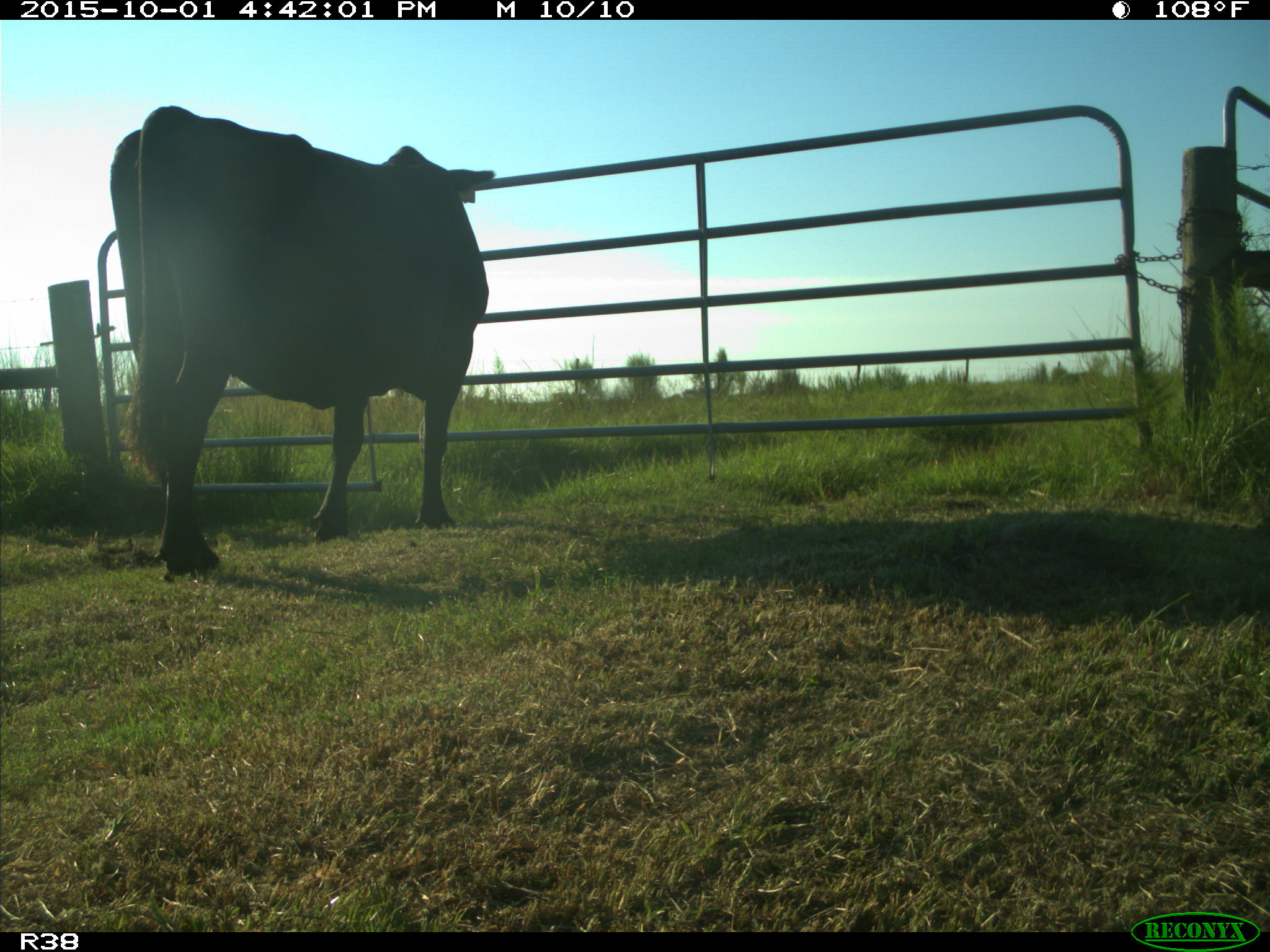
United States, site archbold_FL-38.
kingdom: Animalia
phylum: Chordata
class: Mammalia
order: Artiodactyla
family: Bovidae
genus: Bos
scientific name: Bos taurus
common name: domestic cow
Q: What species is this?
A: Bos taurus (domestic cow).